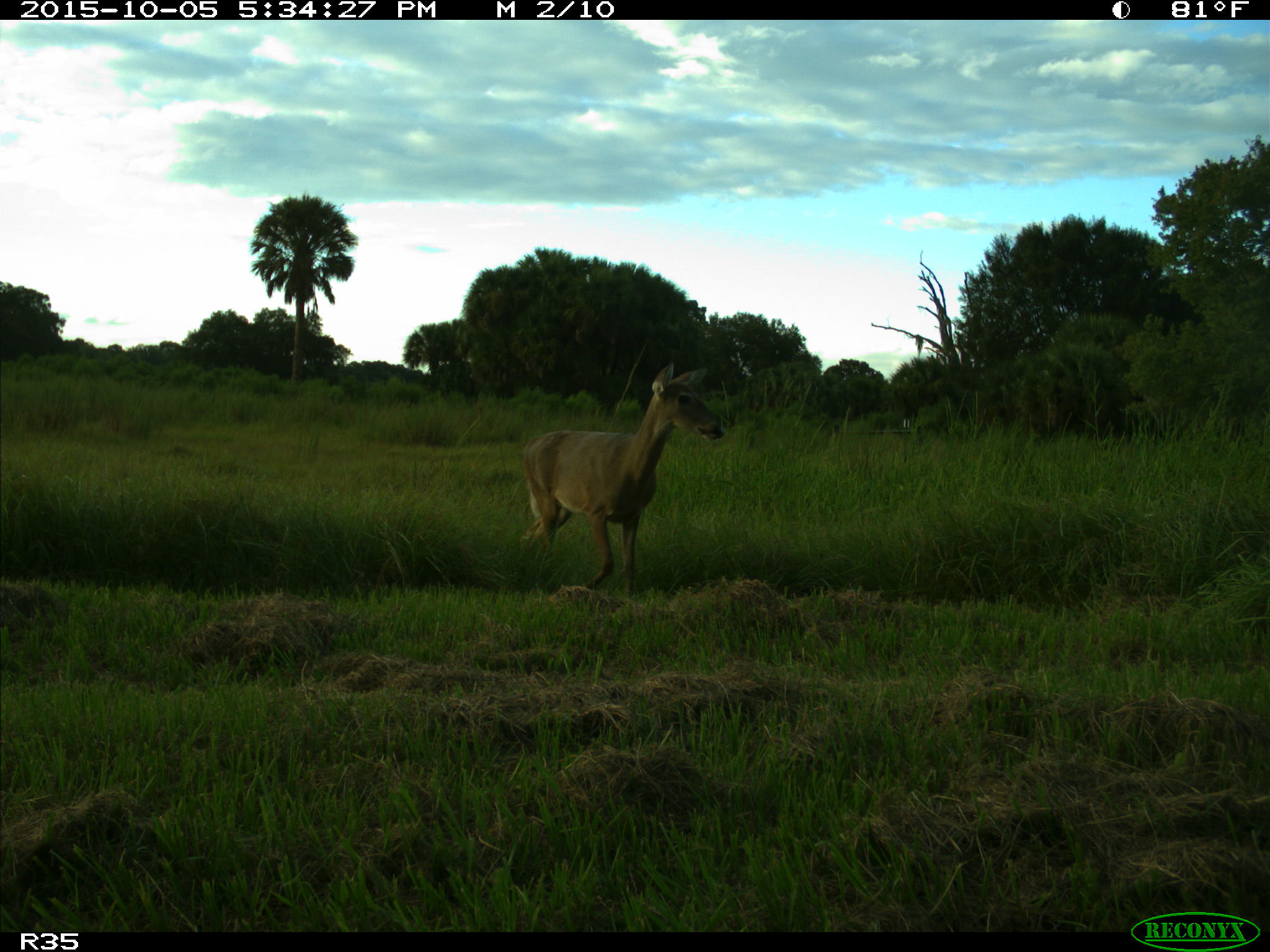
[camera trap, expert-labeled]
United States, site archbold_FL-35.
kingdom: Animalia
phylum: Chordata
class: Mammalia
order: Artiodactyla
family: Cervidae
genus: Odocoileus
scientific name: Odocoileus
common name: deer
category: unidentified deer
Unidentified deer (deer) (Odocoileus).